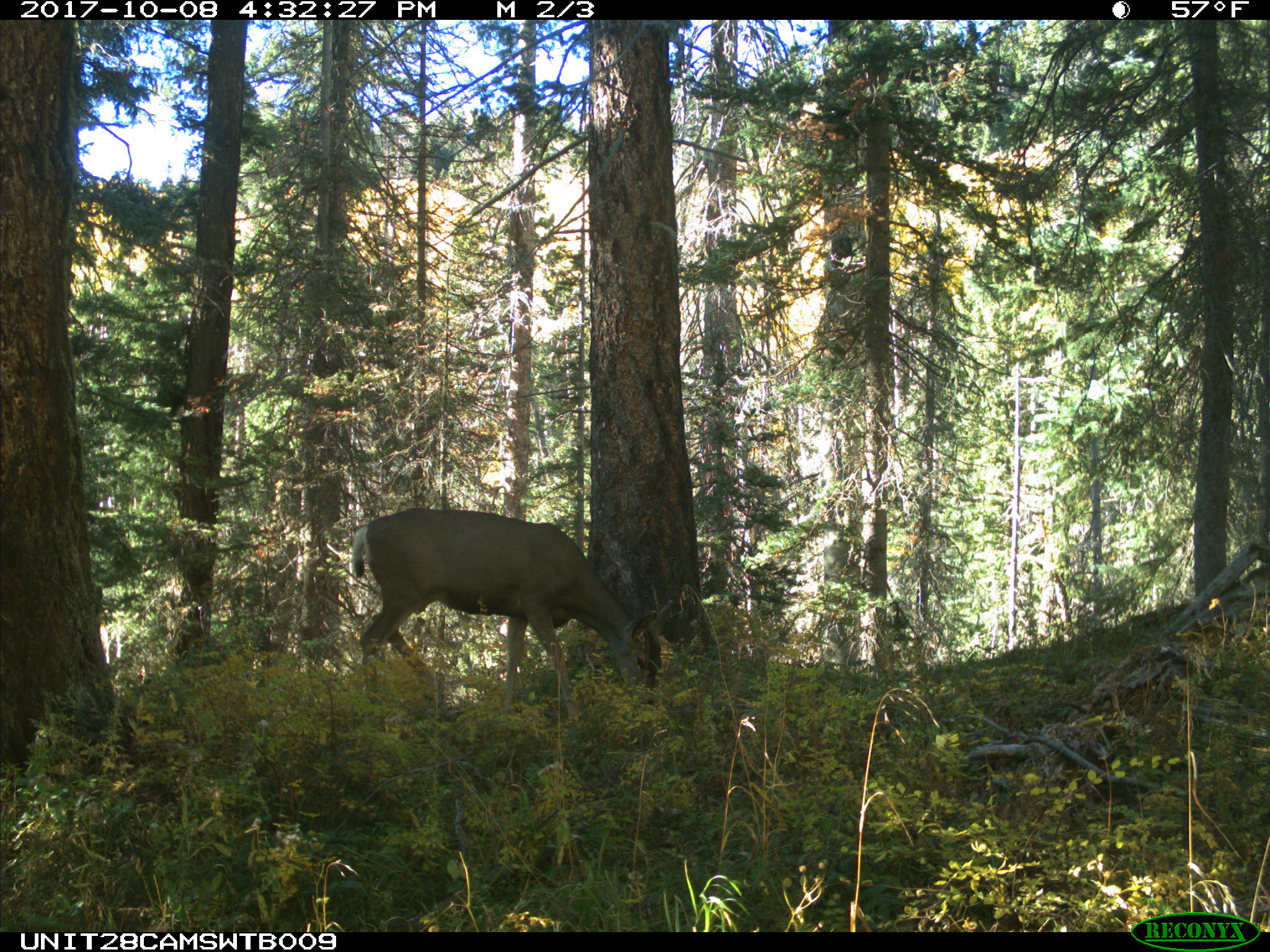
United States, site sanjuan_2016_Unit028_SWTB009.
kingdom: Animalia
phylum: Chordata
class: Mammalia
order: Artiodactyla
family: Cervidae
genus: Odocoileus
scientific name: Odocoileus hemionus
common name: mule deer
Odocoileus hemionus (mule deer).